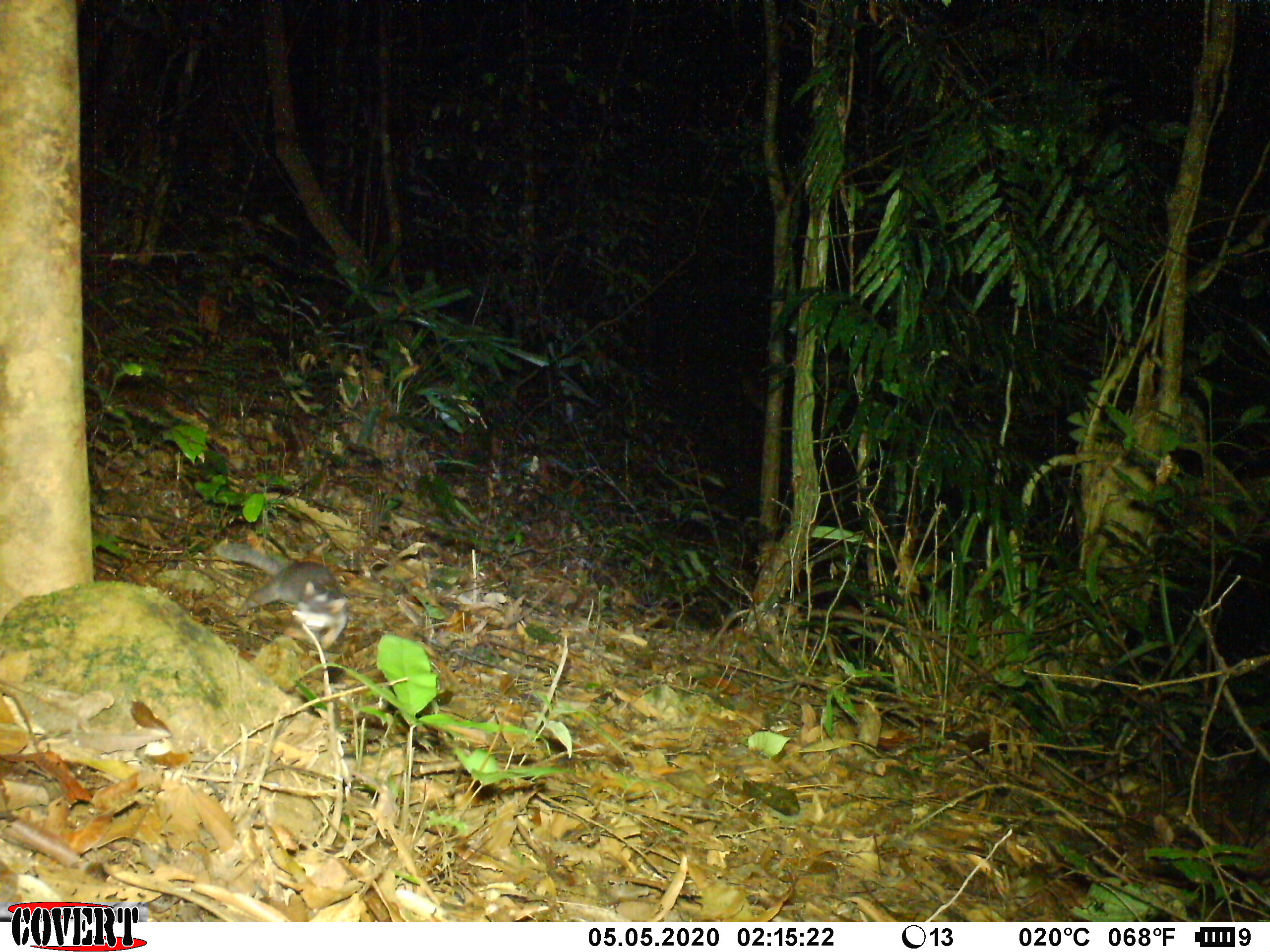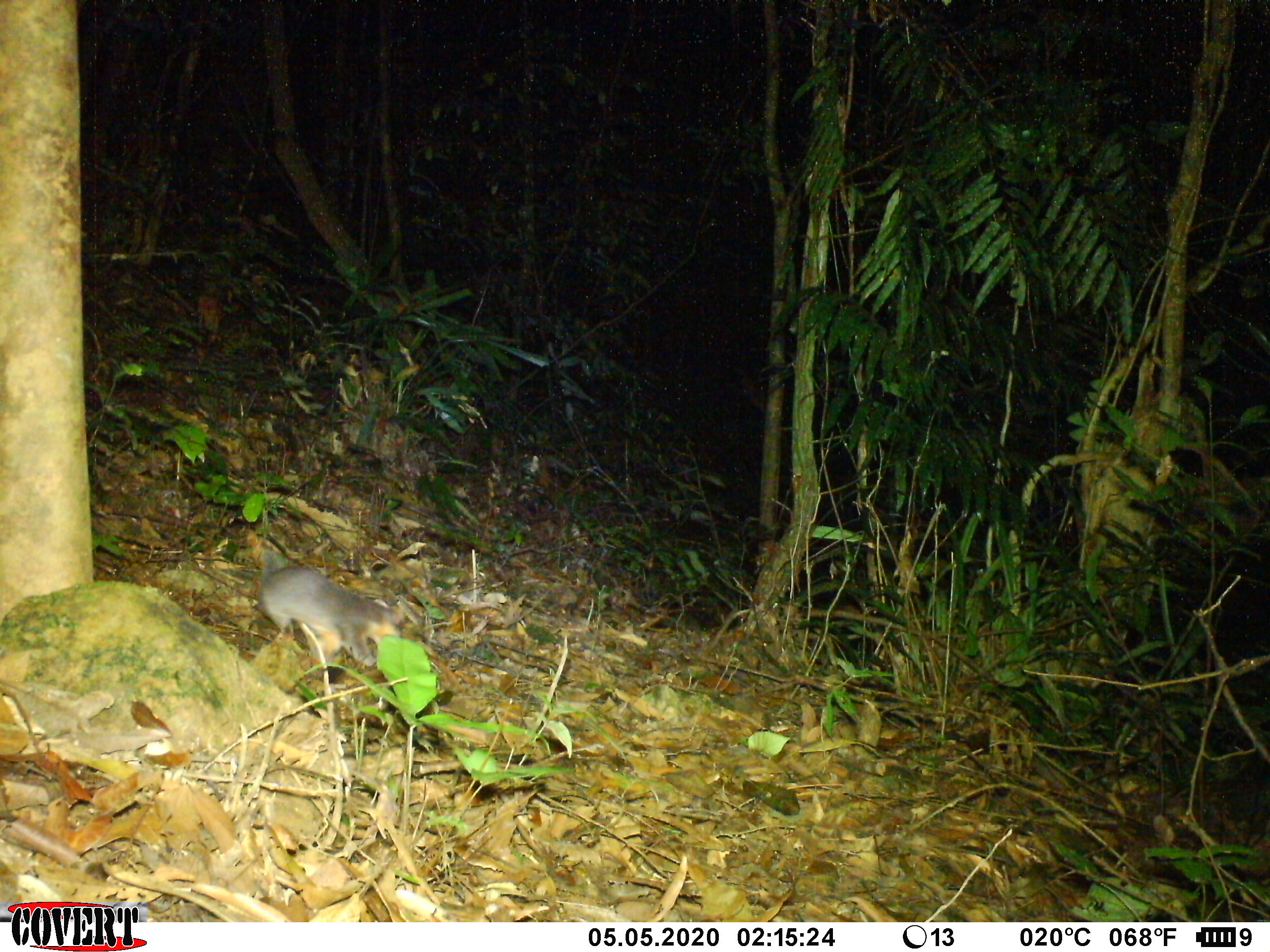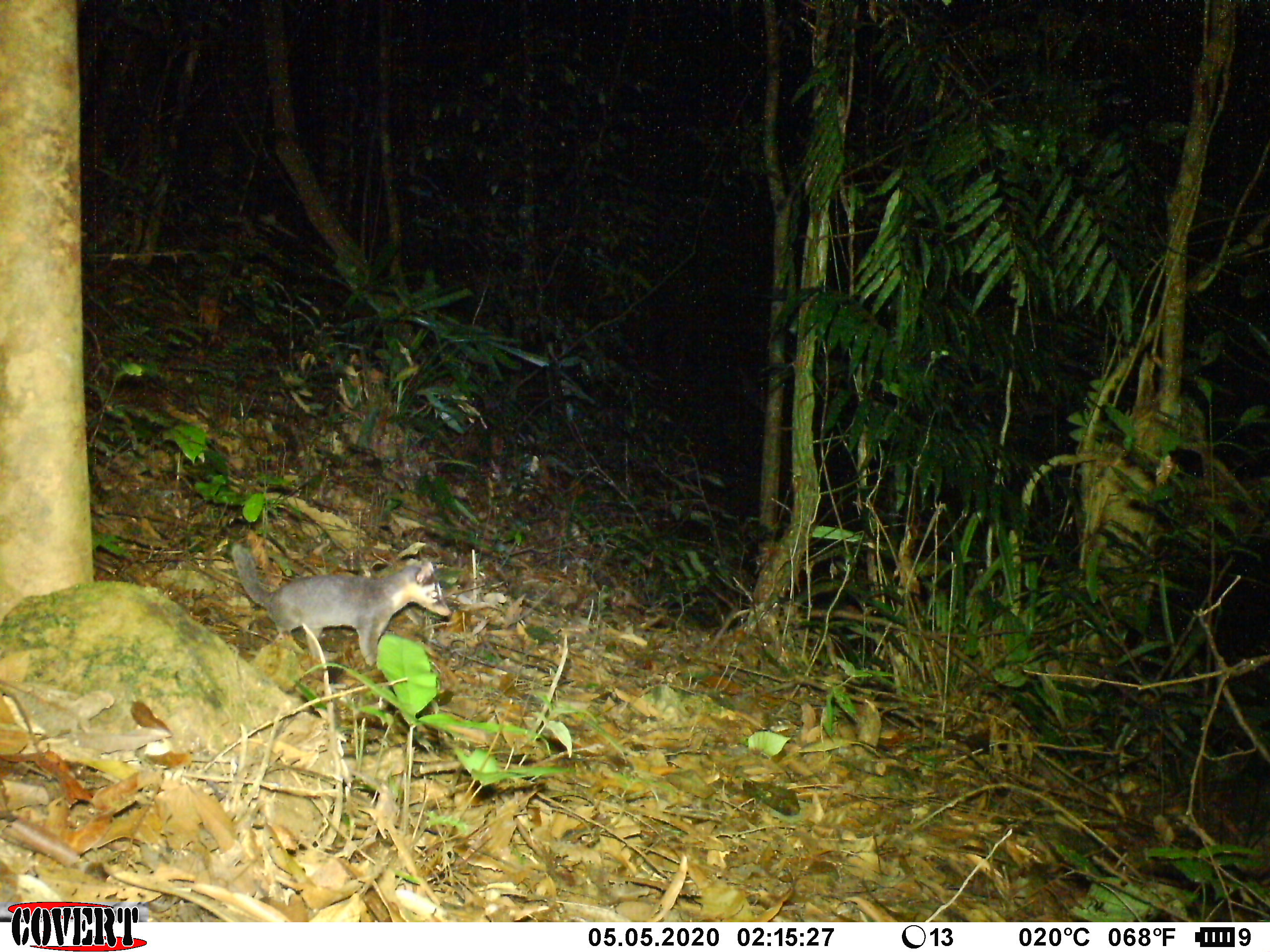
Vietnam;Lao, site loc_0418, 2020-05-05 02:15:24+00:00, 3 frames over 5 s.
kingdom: Animalia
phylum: Chordata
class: Mammalia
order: Carnivora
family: Mustelidae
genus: Melogale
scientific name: Melogale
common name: ferret badger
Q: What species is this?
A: Ferret badger (Melogale).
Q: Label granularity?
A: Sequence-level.